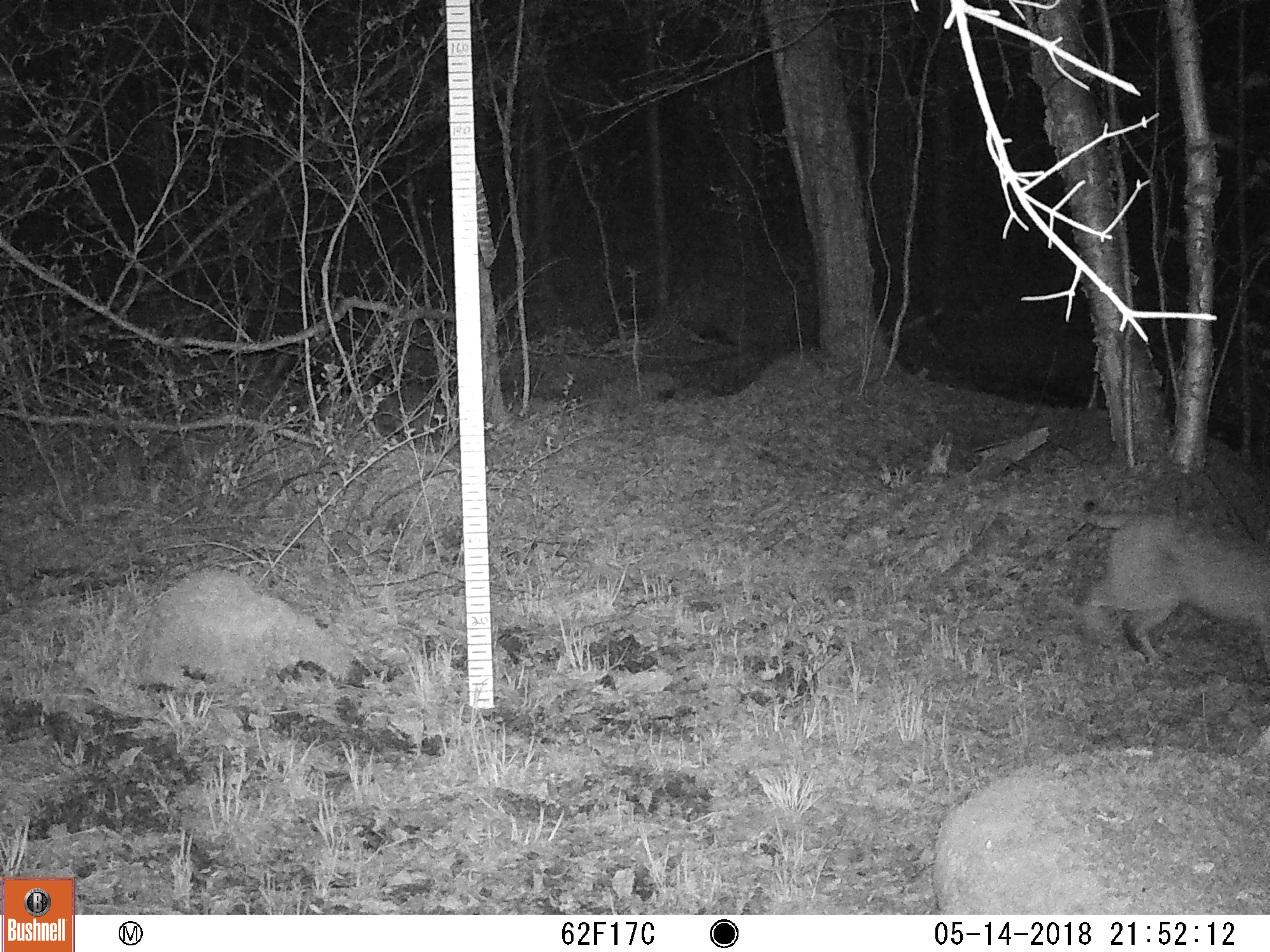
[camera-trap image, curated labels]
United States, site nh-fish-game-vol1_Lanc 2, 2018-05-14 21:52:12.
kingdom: Animalia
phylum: Chordata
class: Mammalia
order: Carnivora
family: Felidae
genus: Lynx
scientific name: Lynx rufus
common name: bobcat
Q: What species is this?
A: Bobcat (Lynx rufus).